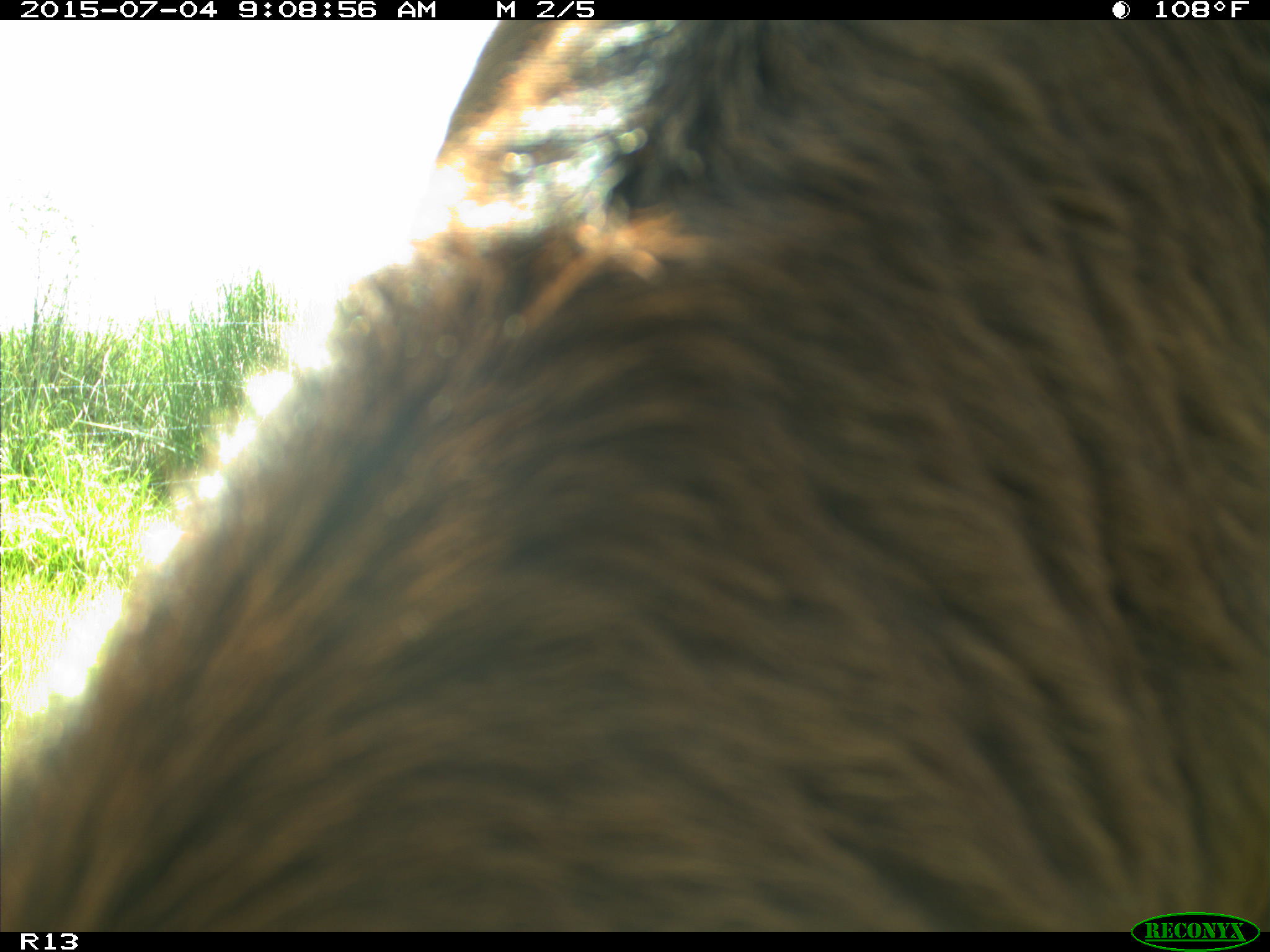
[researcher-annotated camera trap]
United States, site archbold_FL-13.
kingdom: Animalia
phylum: Chordata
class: Mammalia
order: Artiodactyla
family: Bovidae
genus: Bos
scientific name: Bos taurus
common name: domestic cow